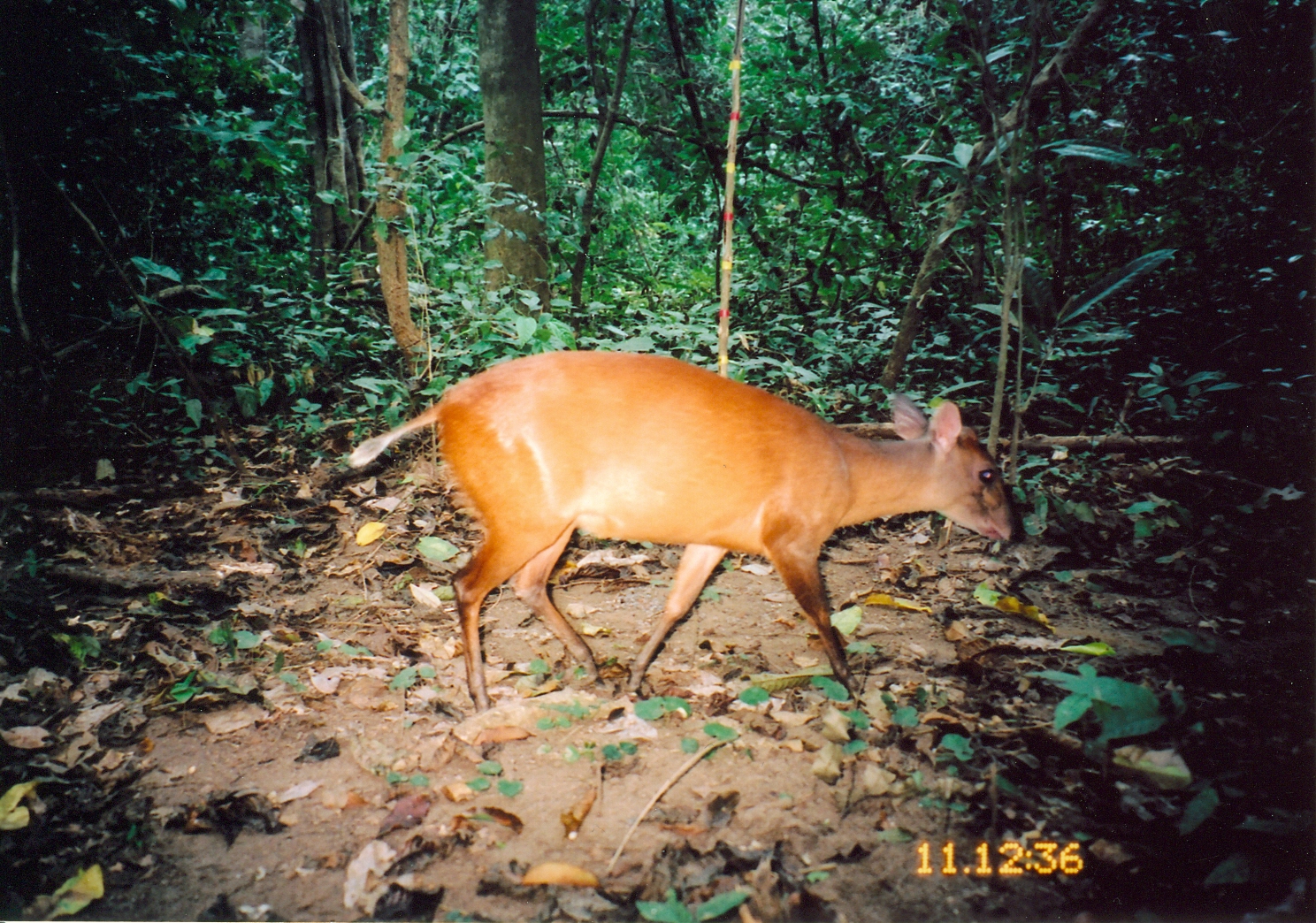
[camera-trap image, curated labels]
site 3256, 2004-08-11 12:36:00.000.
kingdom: Animalia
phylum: Chordata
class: Mammalia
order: Artiodactyla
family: Bovidae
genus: Cephalophus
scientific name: Cephalophus harveyi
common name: harvey's duiker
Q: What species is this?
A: Cephalophus harveyi (harvey's duiker).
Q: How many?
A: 1.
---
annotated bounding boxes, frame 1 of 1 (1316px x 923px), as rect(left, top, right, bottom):
cephalophus harveyi: rect(347, 350, 1024, 721)